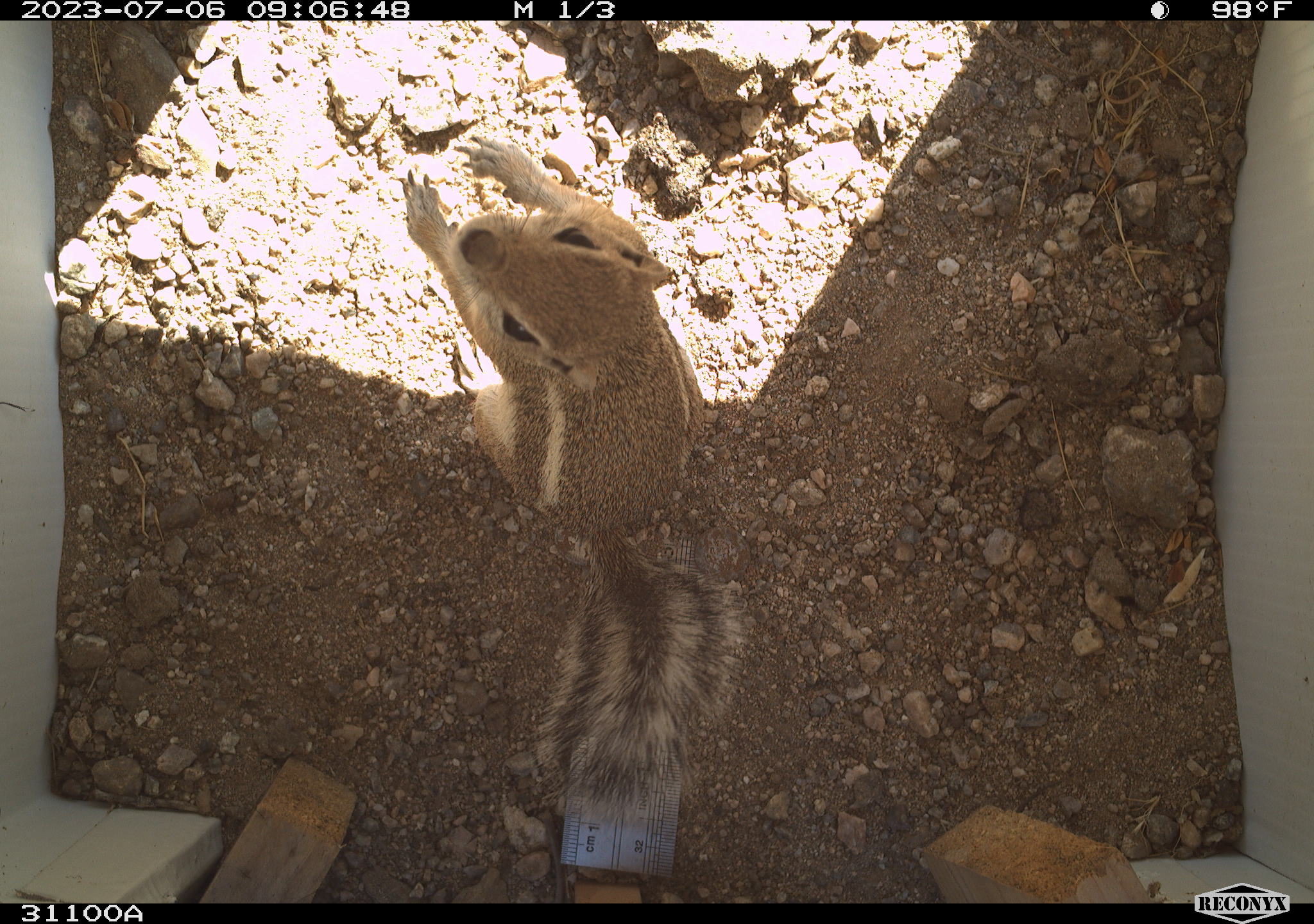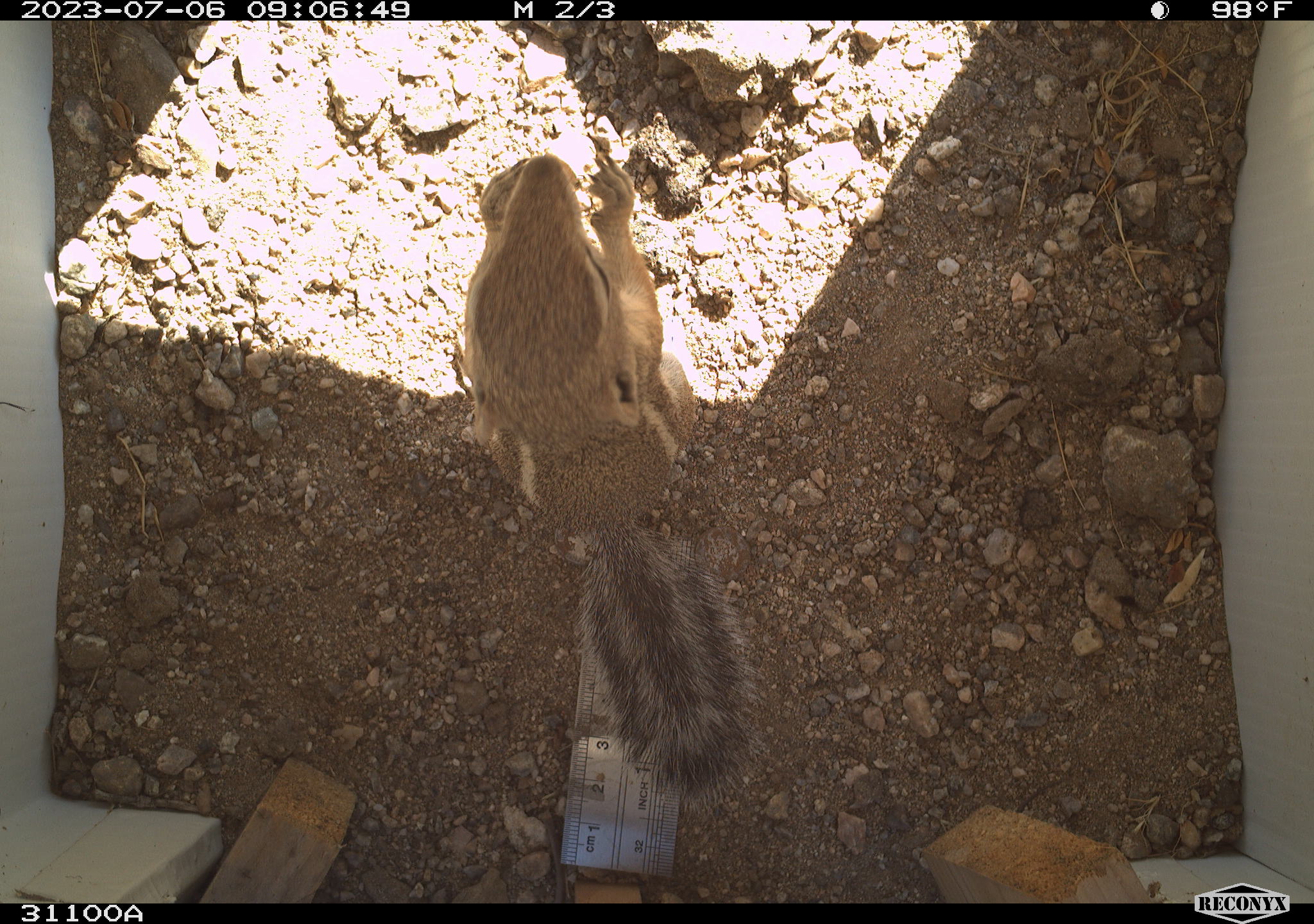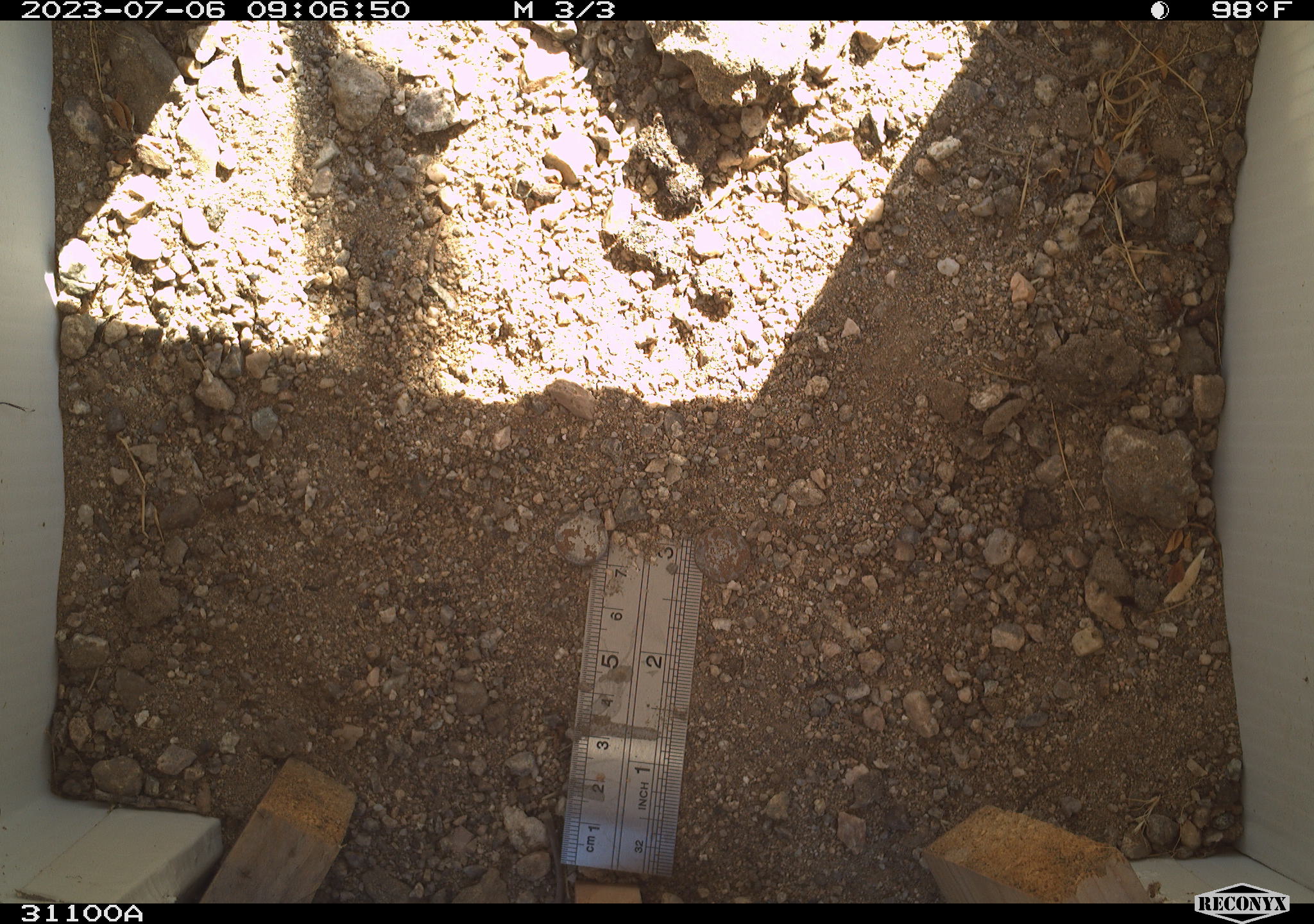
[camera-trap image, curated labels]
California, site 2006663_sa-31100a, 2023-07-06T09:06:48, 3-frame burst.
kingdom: Animalia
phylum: Chordata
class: Mammalia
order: Rodentia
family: Sciuridae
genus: Ammospermophilus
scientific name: Ammospermophilus leucurus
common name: white-tailed antelope squirrel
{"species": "white-tailed antelope squirrel (Ammospermophilus leucurus)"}